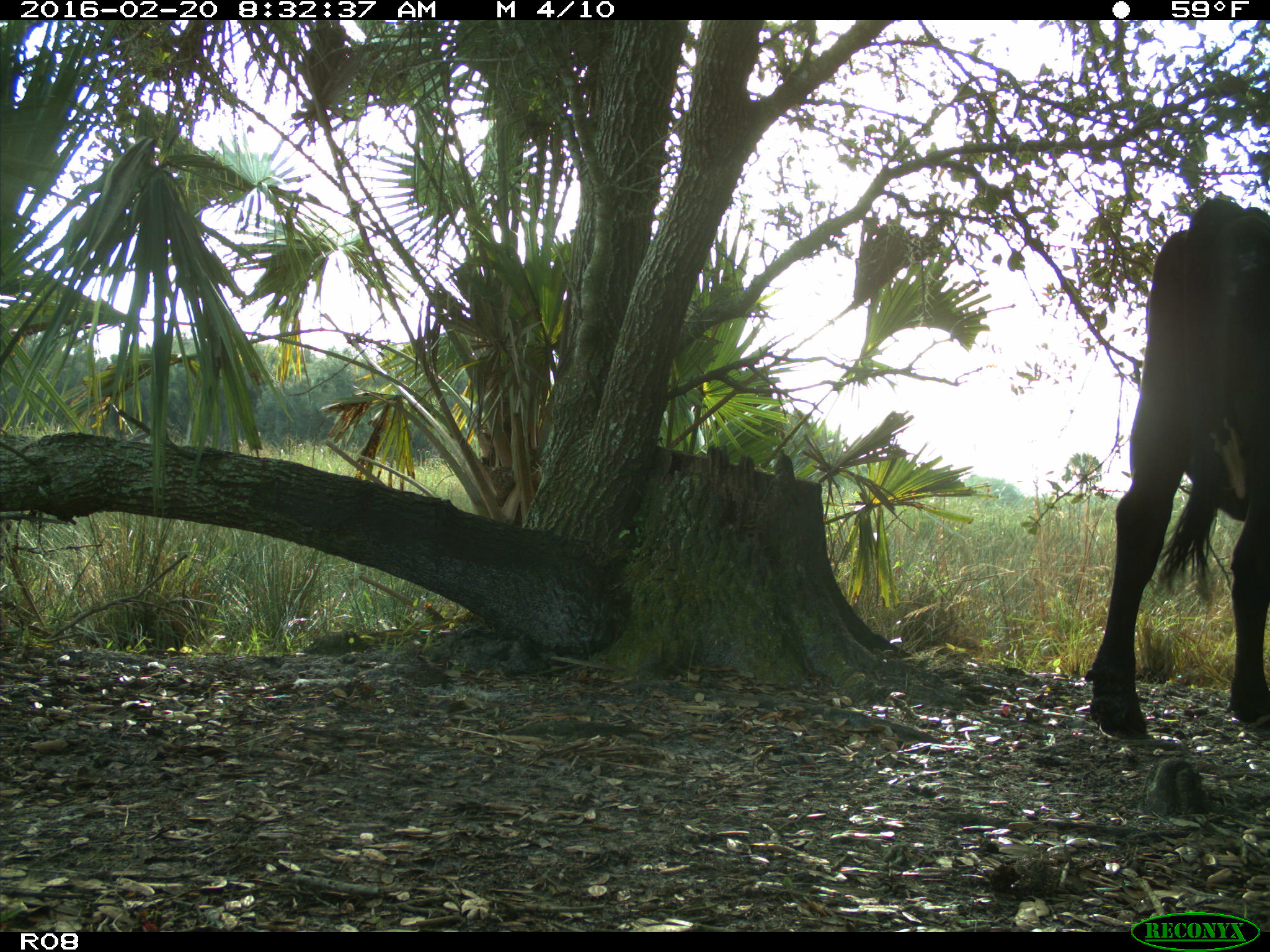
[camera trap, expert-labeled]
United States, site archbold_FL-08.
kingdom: Animalia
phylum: Chordata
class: Mammalia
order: Artiodactyla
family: Bovidae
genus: Bos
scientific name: Bos taurus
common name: domestic cow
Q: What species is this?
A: Bos taurus (domestic cow).